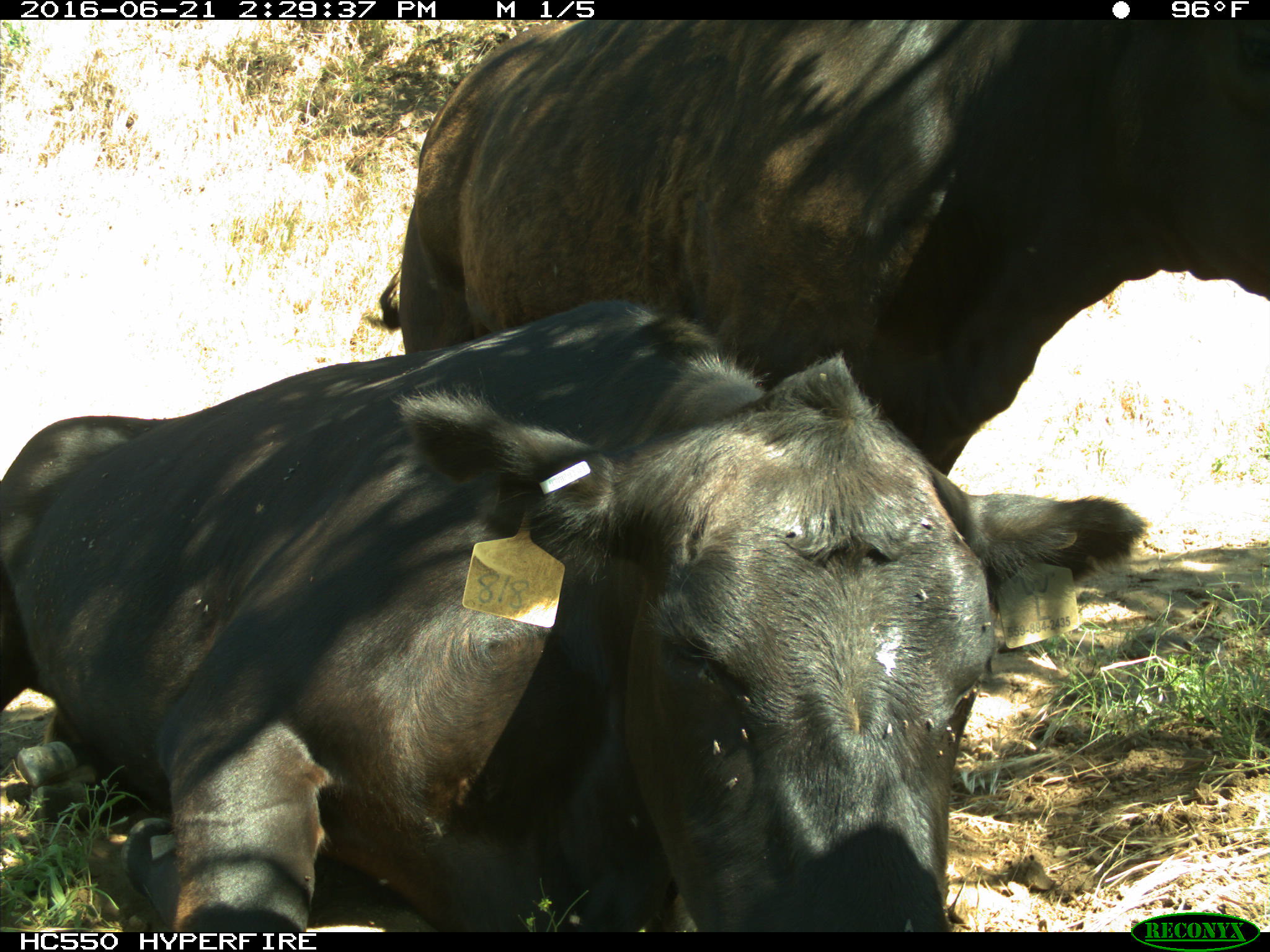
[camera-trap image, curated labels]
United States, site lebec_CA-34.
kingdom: Animalia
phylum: Chordata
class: Mammalia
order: Artiodactyla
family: Bovidae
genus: Bos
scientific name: Bos taurus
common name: domestic cow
Bos taurus (domestic cow).